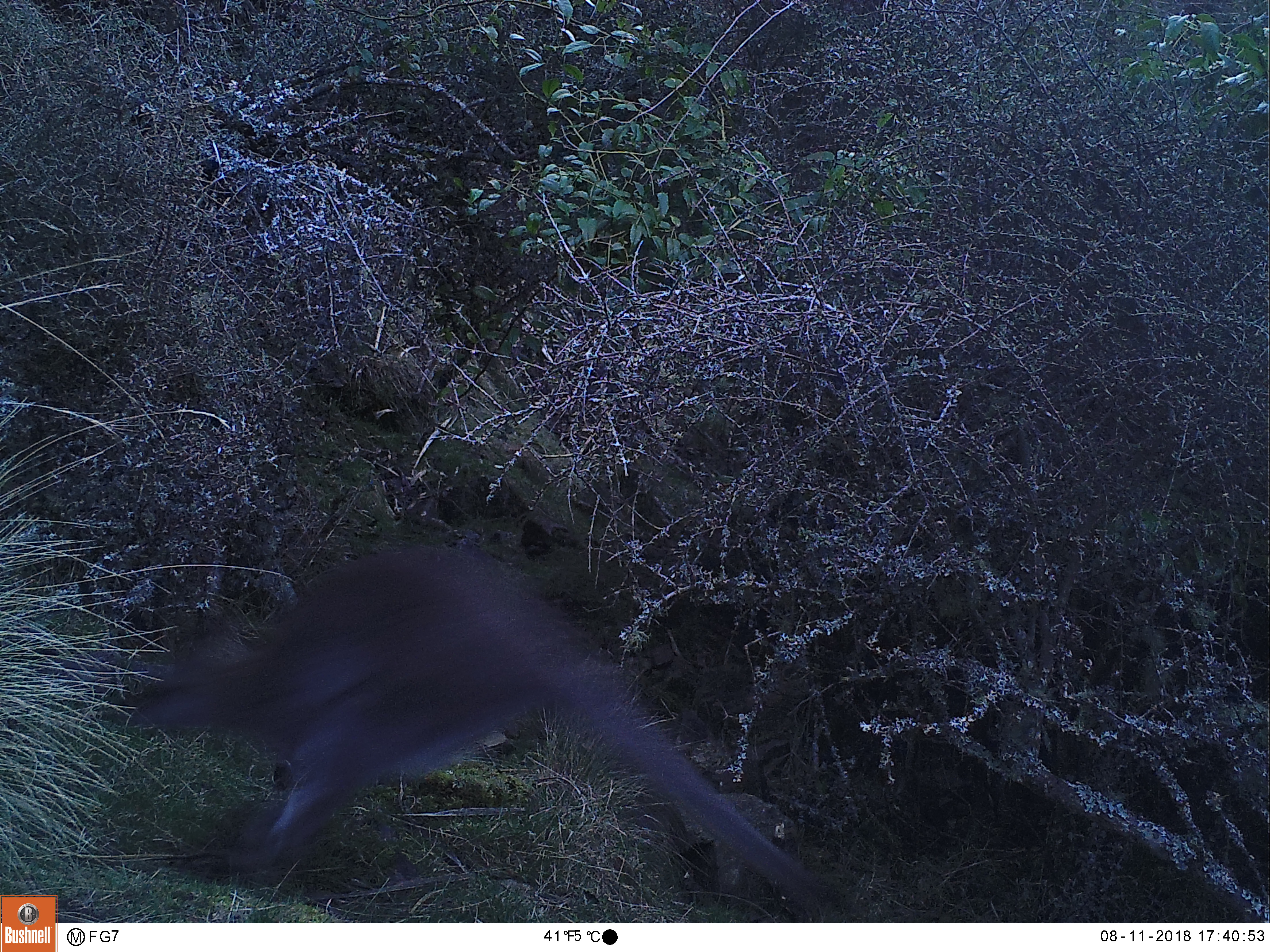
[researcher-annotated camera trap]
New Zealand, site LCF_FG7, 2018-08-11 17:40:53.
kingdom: Animalia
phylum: Chordata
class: Mammalia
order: Diprotodontia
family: Macropodidae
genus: Notamacropus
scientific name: Notamacropus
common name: wallaby